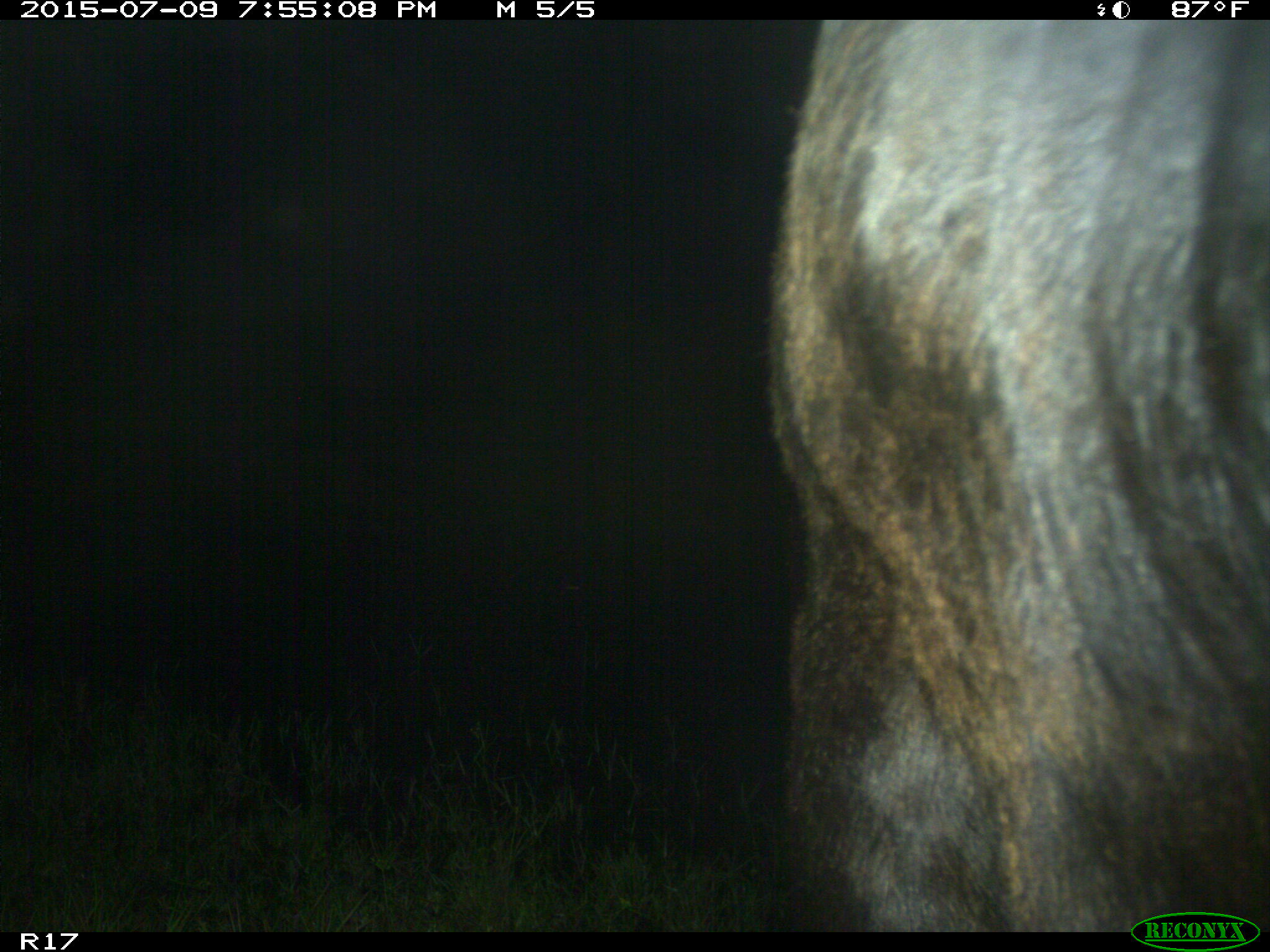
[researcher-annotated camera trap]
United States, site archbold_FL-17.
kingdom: Animalia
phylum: Chordata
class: Mammalia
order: Artiodactyla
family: Bovidae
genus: Bos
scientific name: Bos taurus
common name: domestic cow